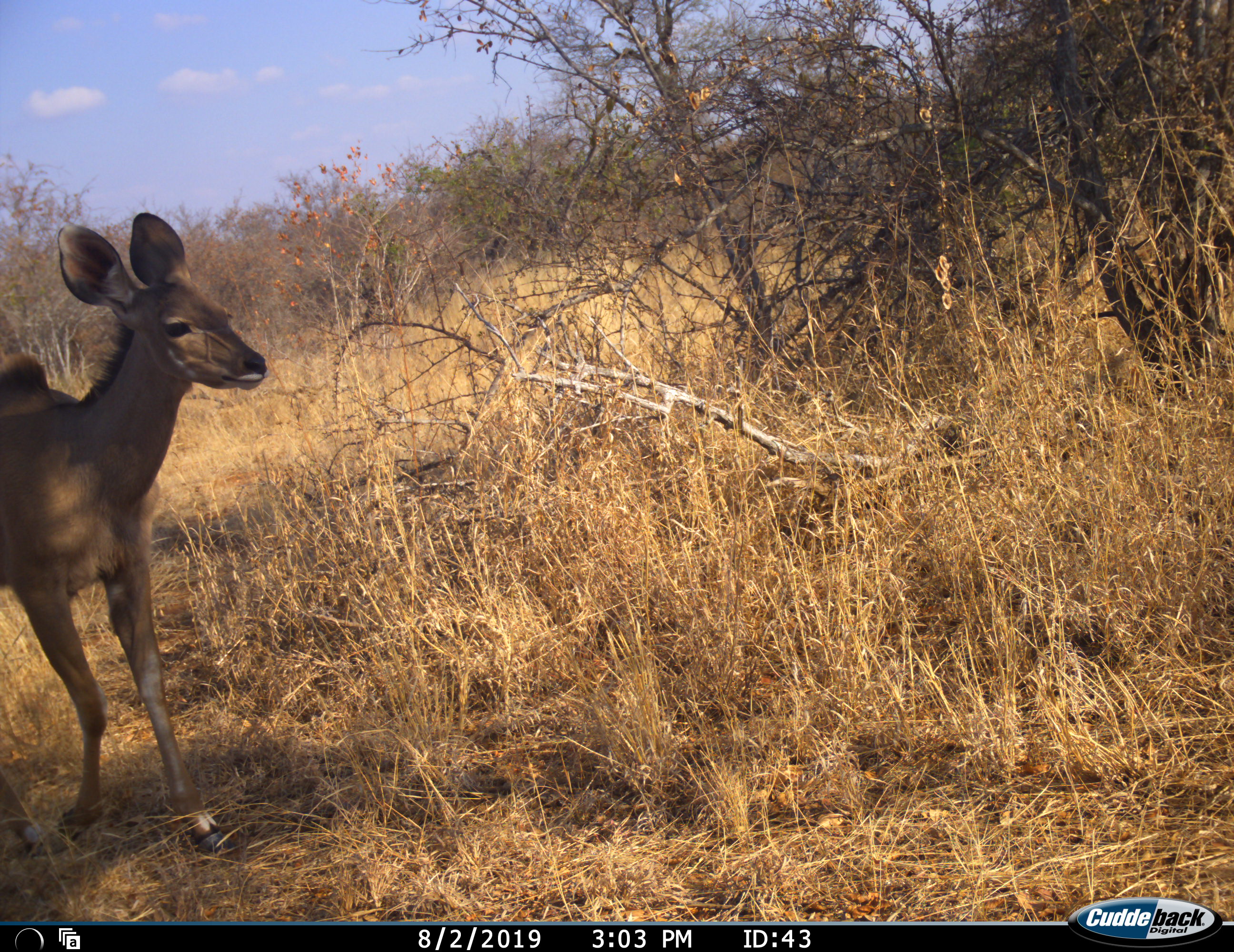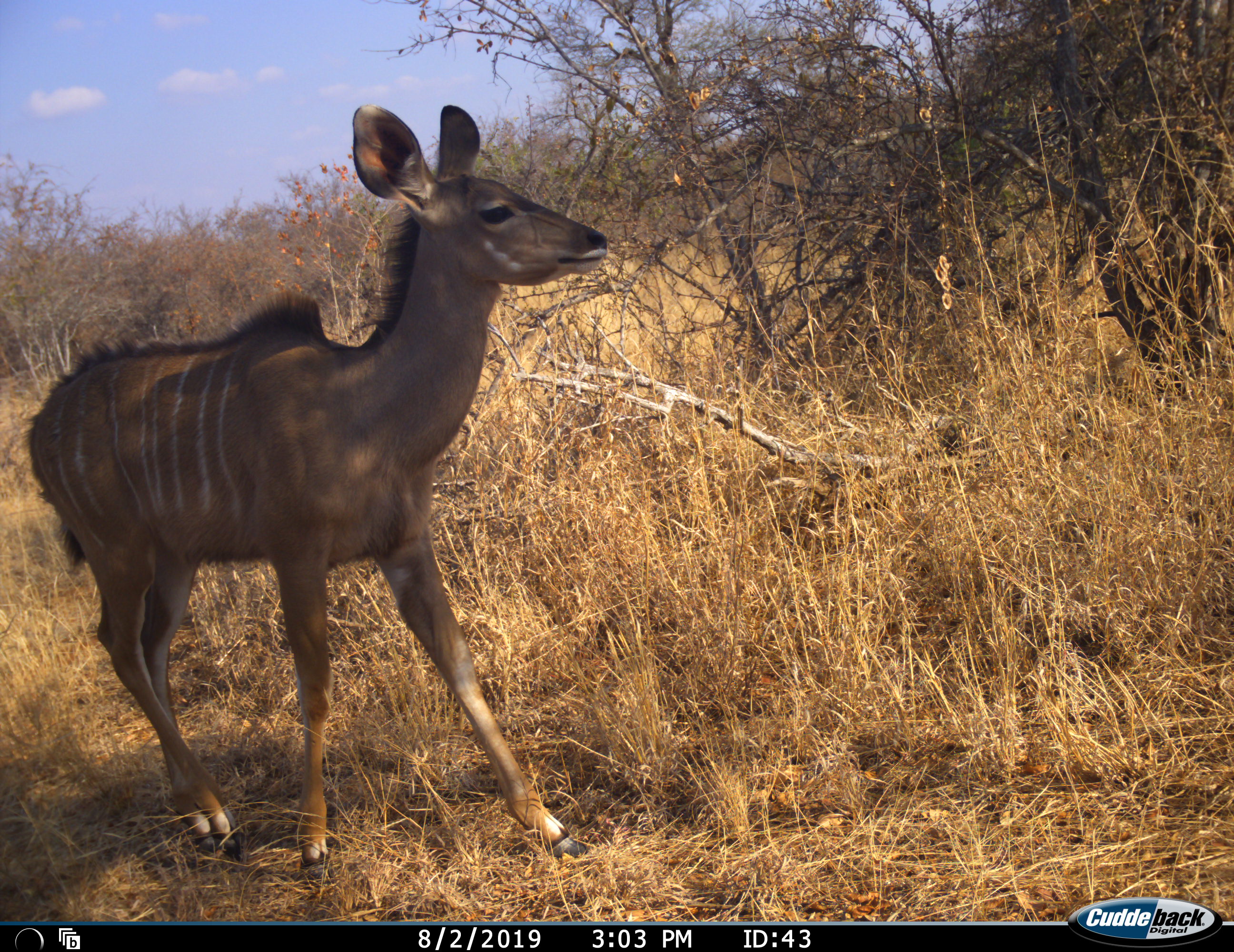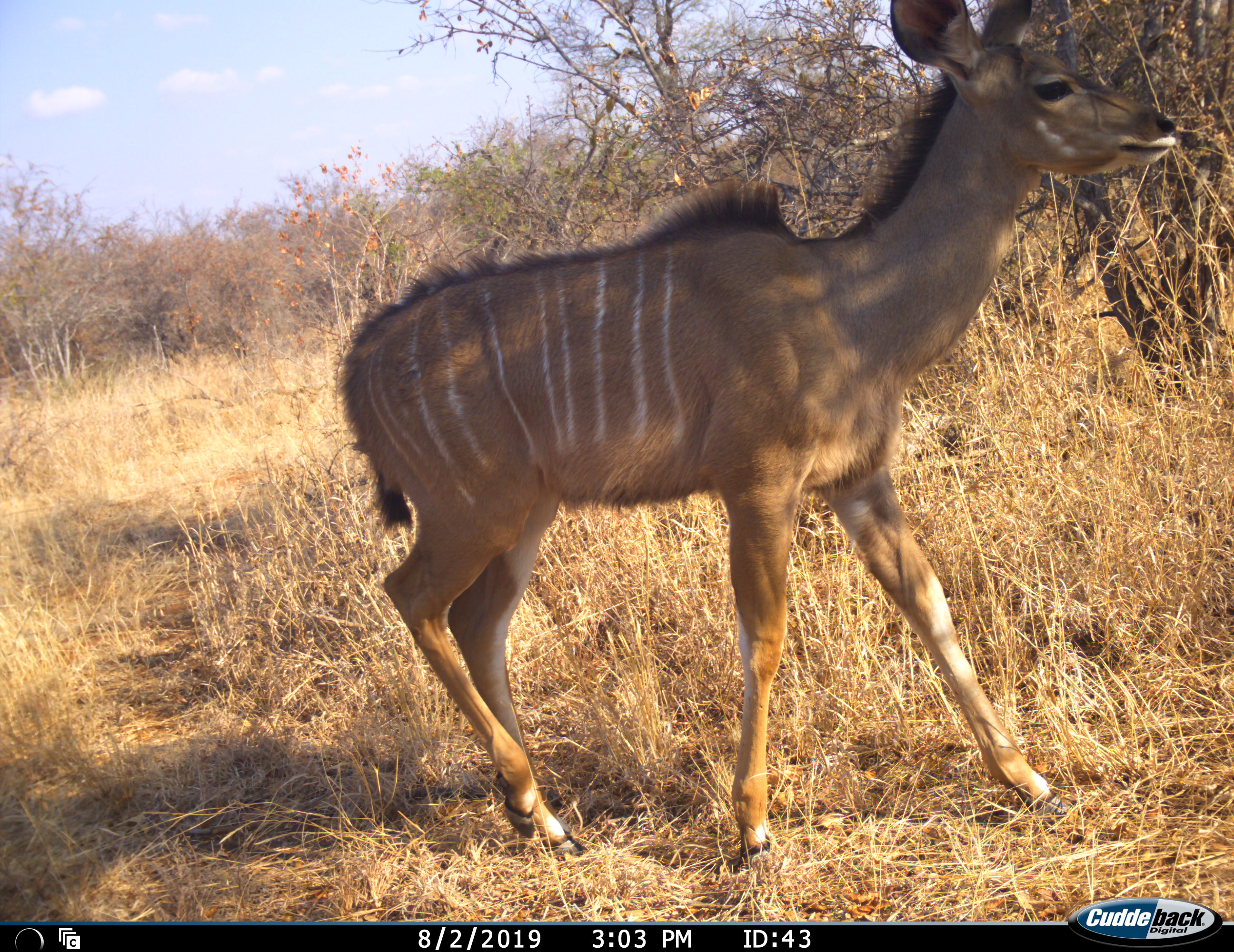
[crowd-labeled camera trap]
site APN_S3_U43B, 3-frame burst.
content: unidentified animal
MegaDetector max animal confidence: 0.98